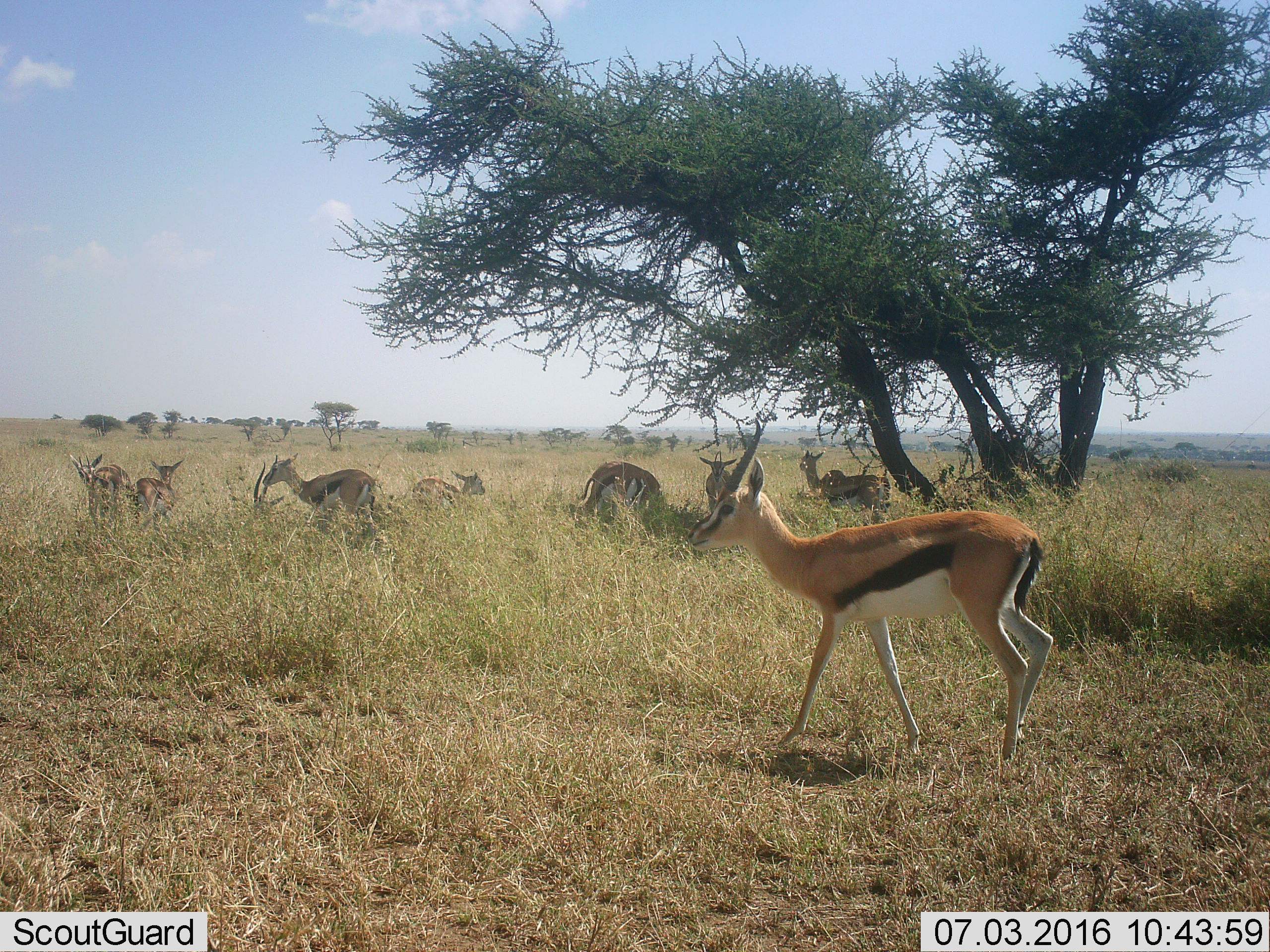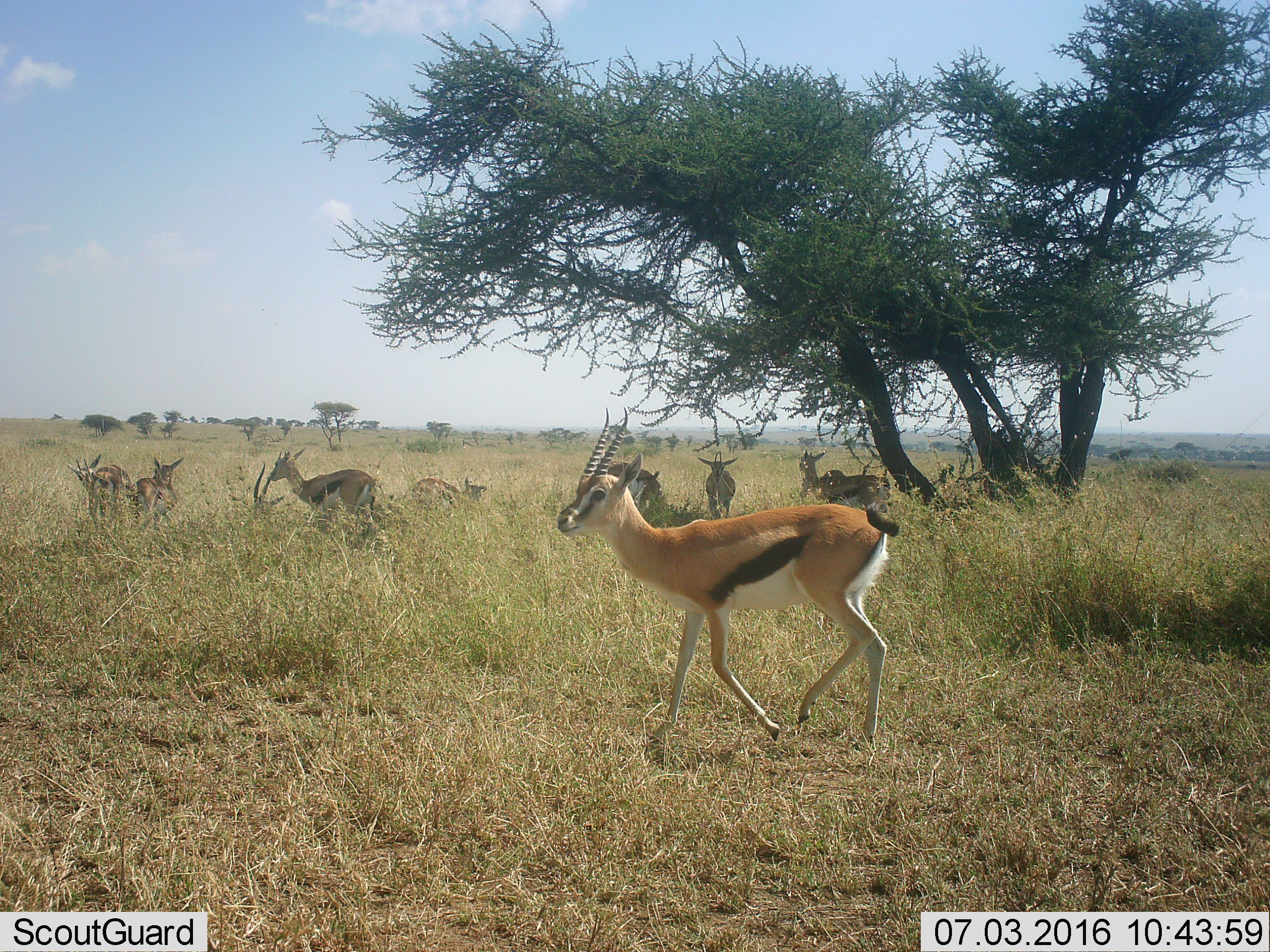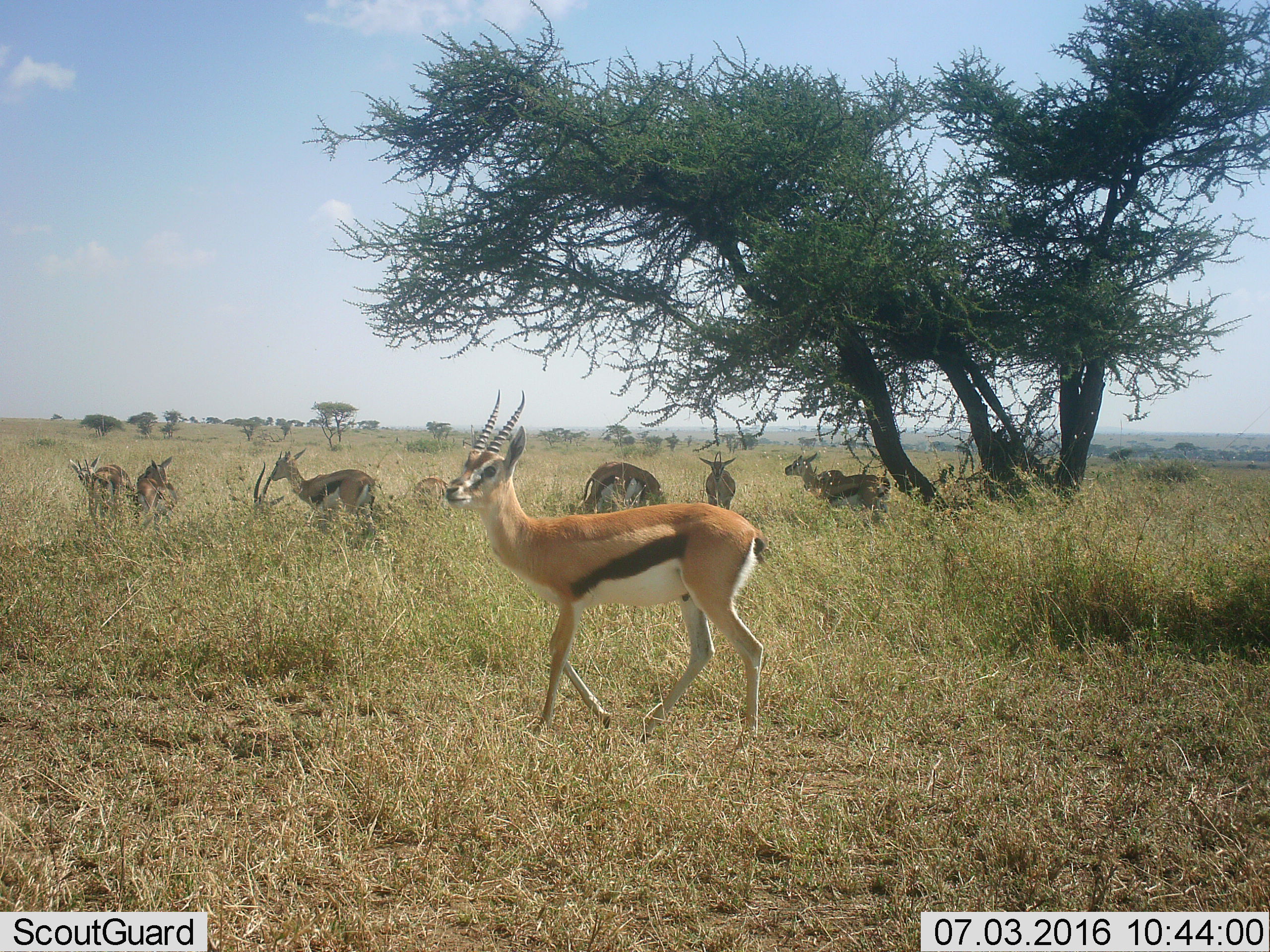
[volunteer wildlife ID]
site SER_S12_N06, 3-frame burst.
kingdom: Animalia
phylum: Chordata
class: Mammalia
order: Artiodactyla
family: Bovidae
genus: Eudorcas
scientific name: Eudorcas thomsonii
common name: thomson's gazelle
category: gazellethomsons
Gazellethomsons (thomson's gazelle) (Eudorcas thomsonii), count 10. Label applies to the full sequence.